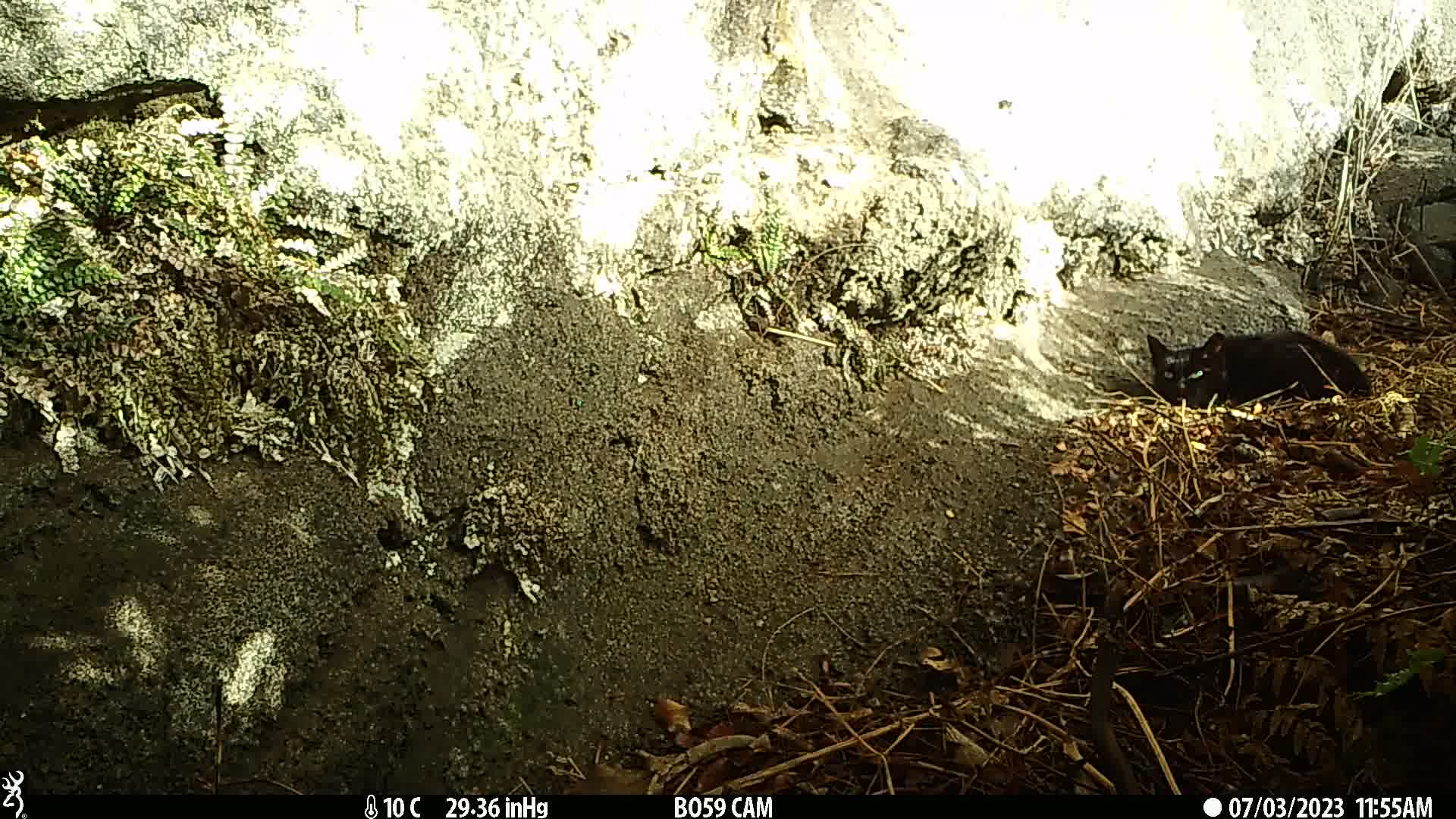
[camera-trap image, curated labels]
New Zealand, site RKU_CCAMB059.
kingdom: Animalia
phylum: Chordata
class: Mammalia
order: Carnivora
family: Felidae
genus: Felis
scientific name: Felis catus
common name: domestic cat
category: cat